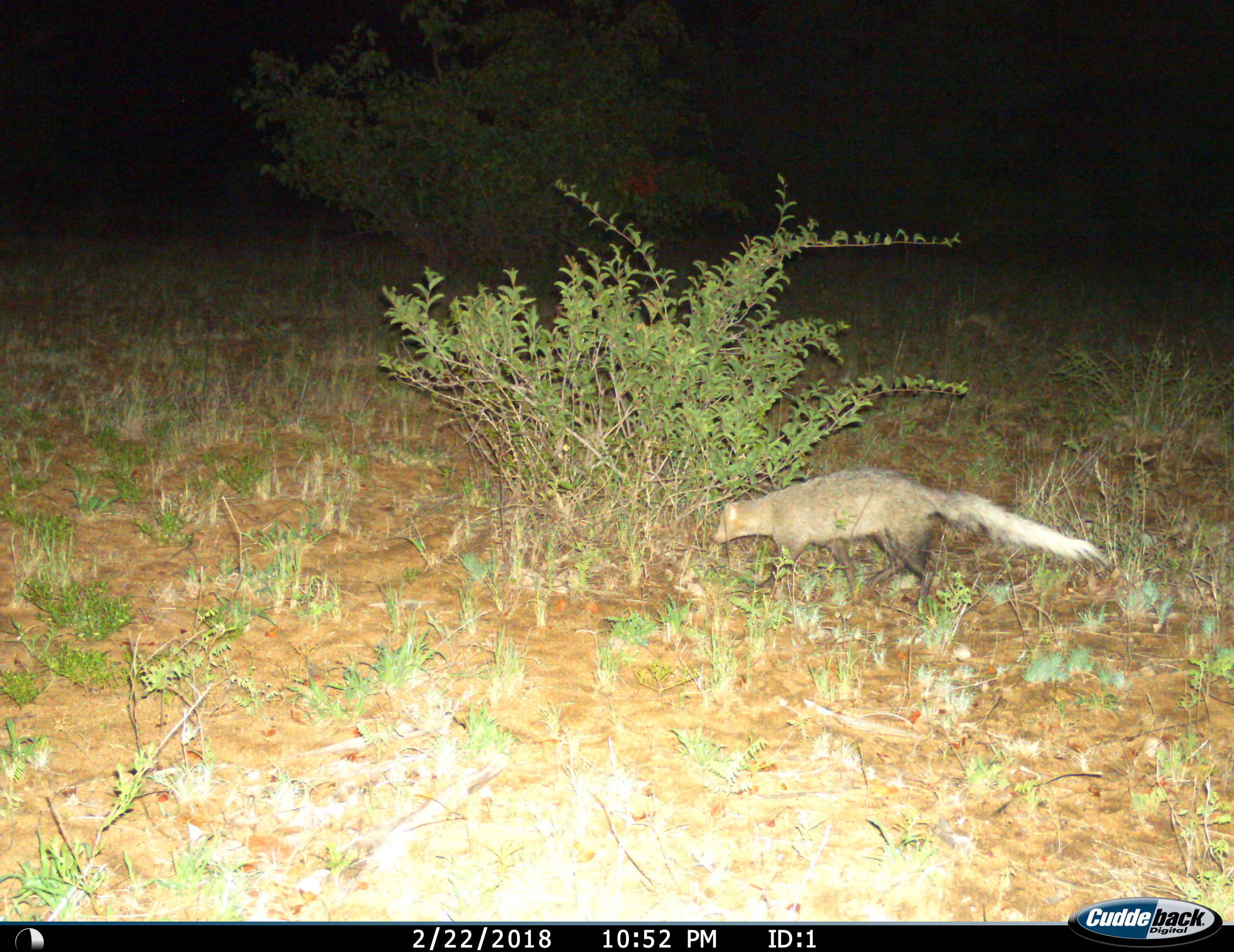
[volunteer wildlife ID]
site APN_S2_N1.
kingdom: Animalia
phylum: Chordata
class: Mammalia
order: Carnivora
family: Herpestidae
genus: Ichneumia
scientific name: Ichneumia albicauda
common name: white-tailed mongoose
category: mongoosewhitetailed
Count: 1.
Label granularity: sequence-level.